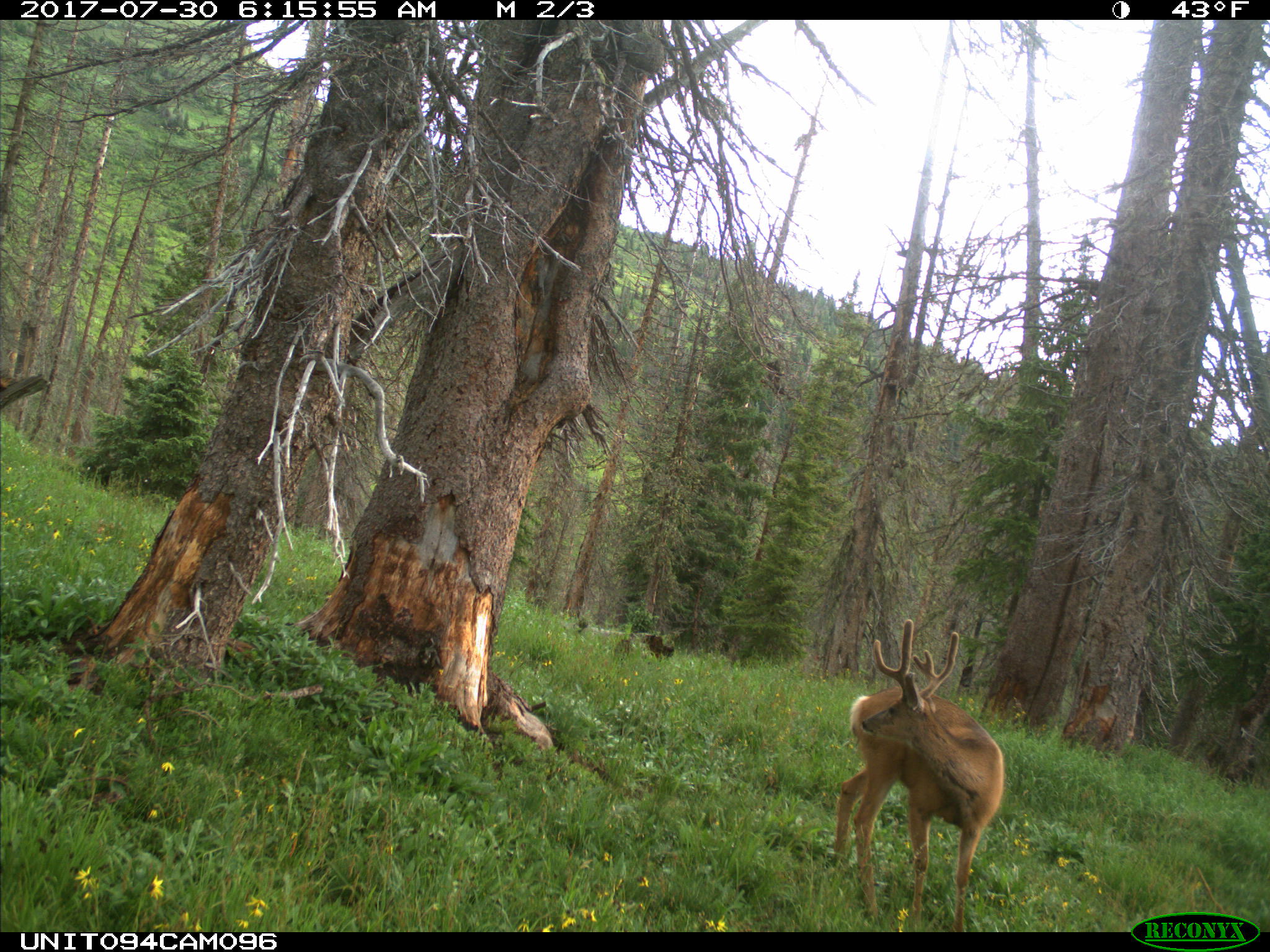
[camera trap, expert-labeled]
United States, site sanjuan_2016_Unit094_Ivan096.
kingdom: Animalia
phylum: Chordata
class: Mammalia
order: Artiodactyla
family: Cervidae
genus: Odocoileus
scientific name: Odocoileus hemionus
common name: mule deer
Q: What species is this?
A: Odocoileus hemionus (mule deer).